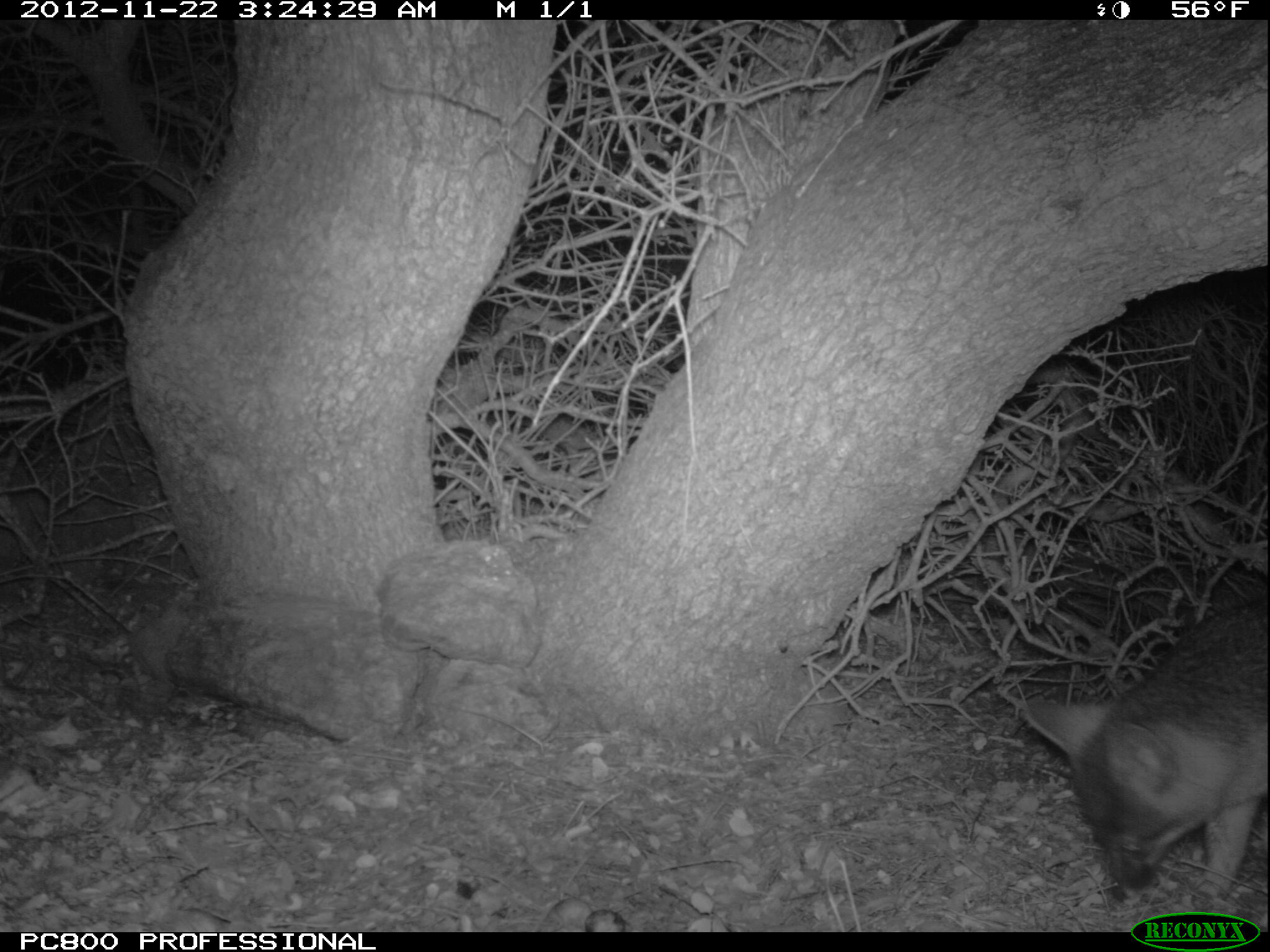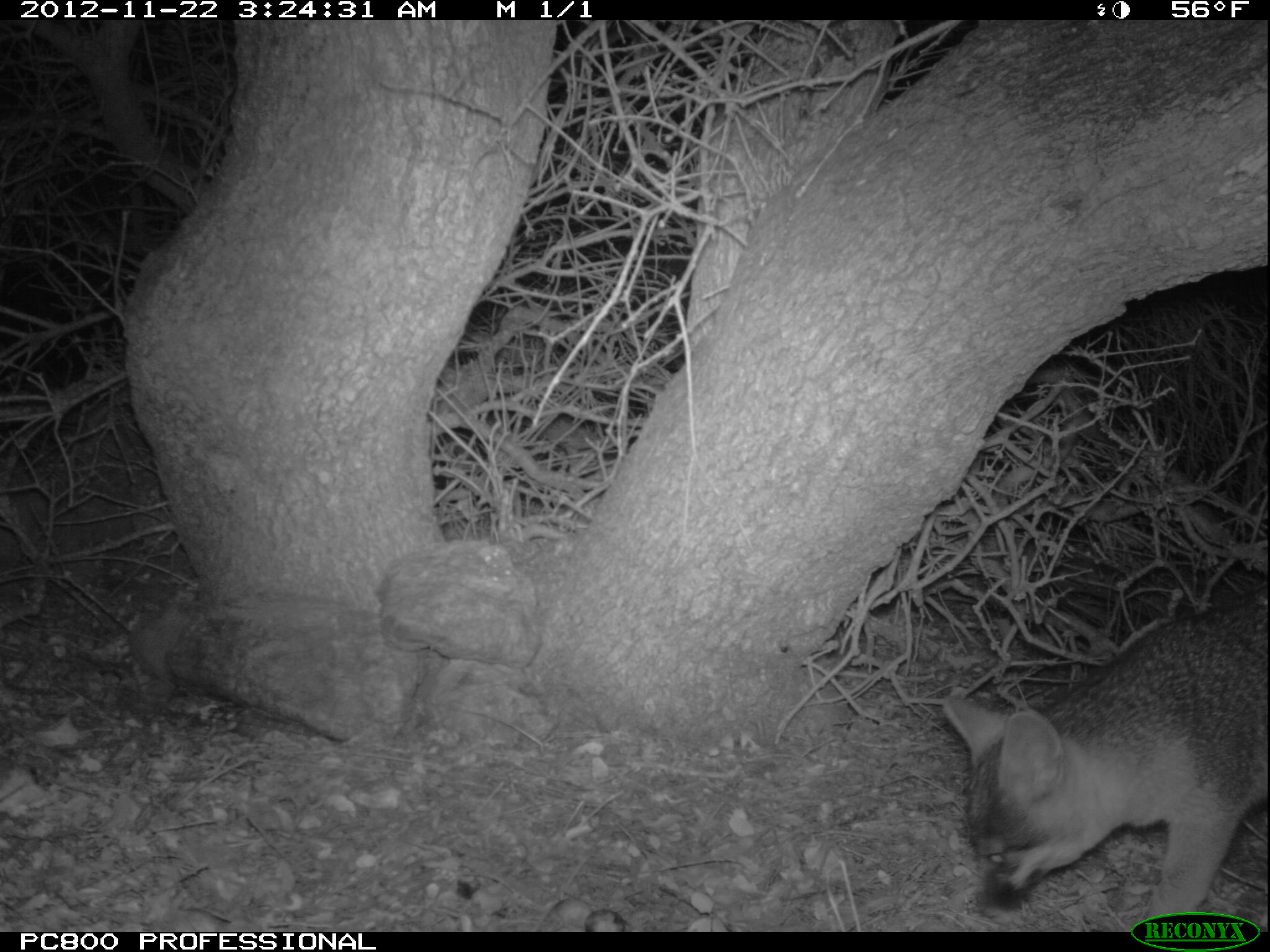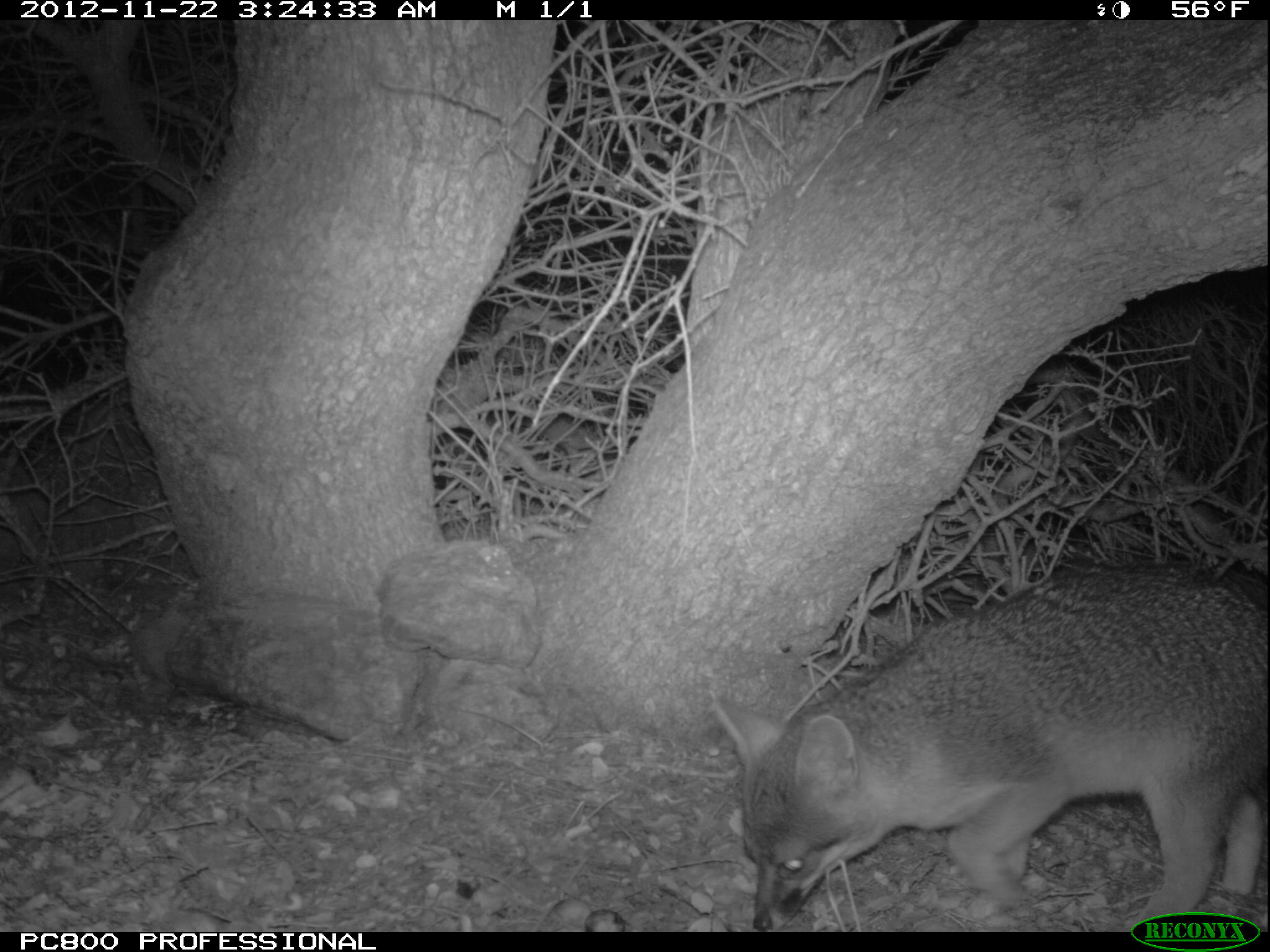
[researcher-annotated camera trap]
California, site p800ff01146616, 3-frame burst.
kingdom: Animalia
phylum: Chordata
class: Mammalia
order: Carnivora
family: Canidae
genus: Urocyon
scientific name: Urocyon littoralis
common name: island fox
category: fox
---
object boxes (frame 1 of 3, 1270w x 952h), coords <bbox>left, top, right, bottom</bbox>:
fox: <bbox>1021, 588, 1269, 911</bbox>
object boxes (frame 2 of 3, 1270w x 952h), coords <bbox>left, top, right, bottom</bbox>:
fox: <bbox>941, 593, 1268, 930</bbox>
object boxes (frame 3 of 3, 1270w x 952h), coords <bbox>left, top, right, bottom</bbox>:
fox: <bbox>714, 565, 1269, 930</bbox>